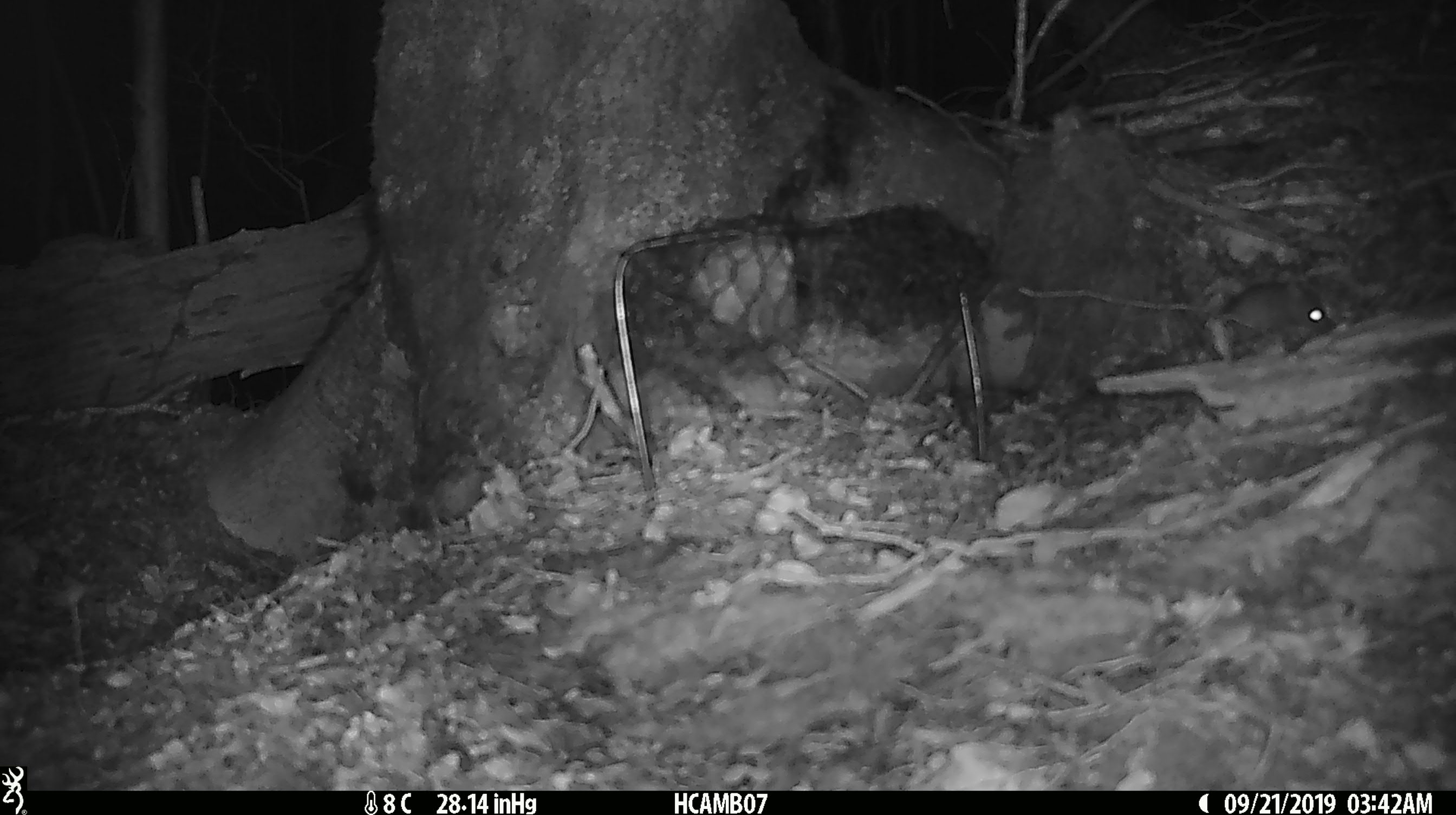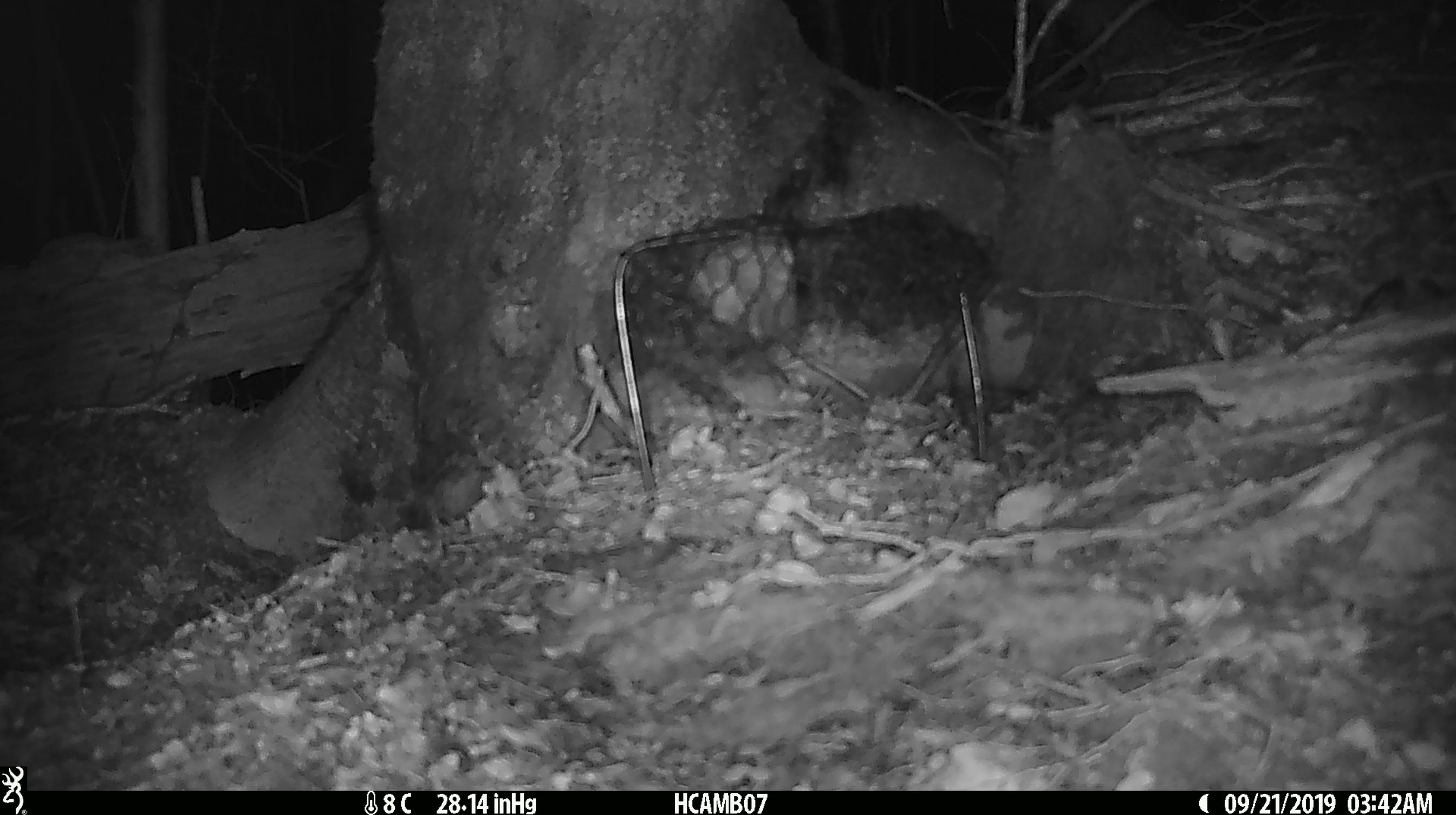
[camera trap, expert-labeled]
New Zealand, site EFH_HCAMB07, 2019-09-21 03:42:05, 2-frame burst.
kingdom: Animalia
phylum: Chordata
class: Mammalia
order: Rodentia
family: Muridae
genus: Mus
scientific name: Mus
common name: mouse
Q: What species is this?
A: Mouse (Mus).